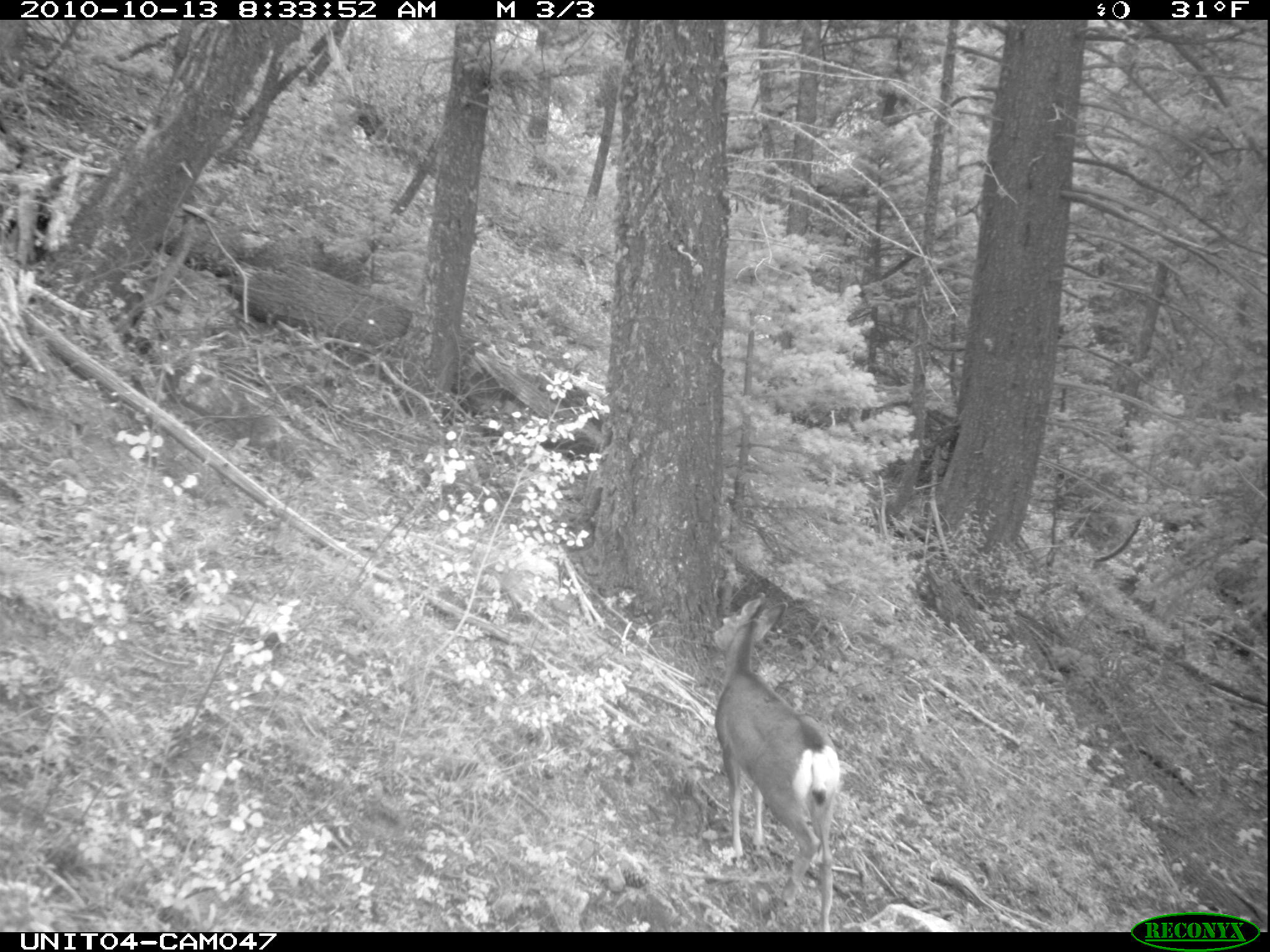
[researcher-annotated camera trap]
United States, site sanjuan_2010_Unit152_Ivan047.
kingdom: Animalia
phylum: Chordata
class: Mammalia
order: Artiodactyla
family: Cervidae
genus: Odocoileus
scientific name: Odocoileus hemionus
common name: mule deer